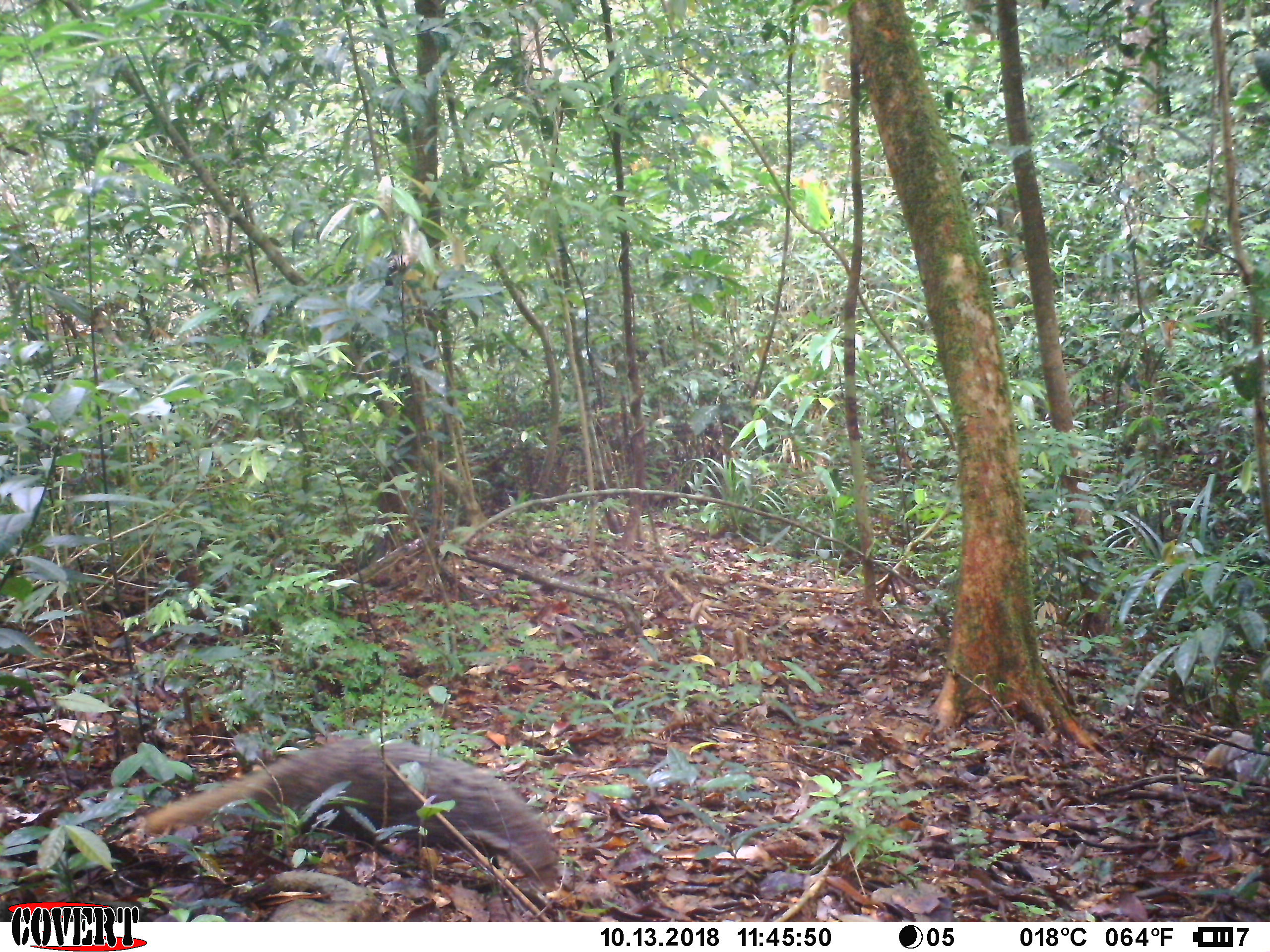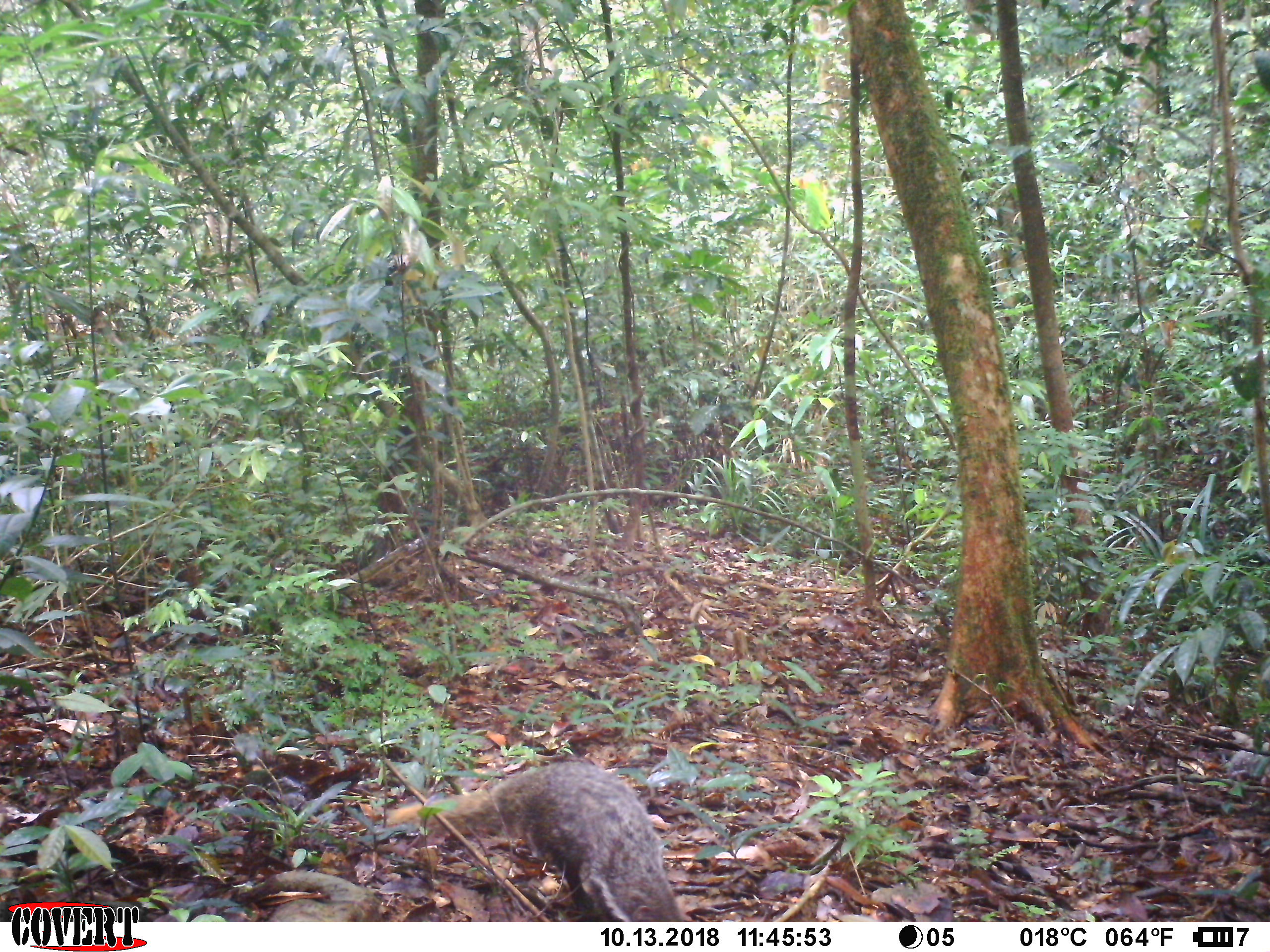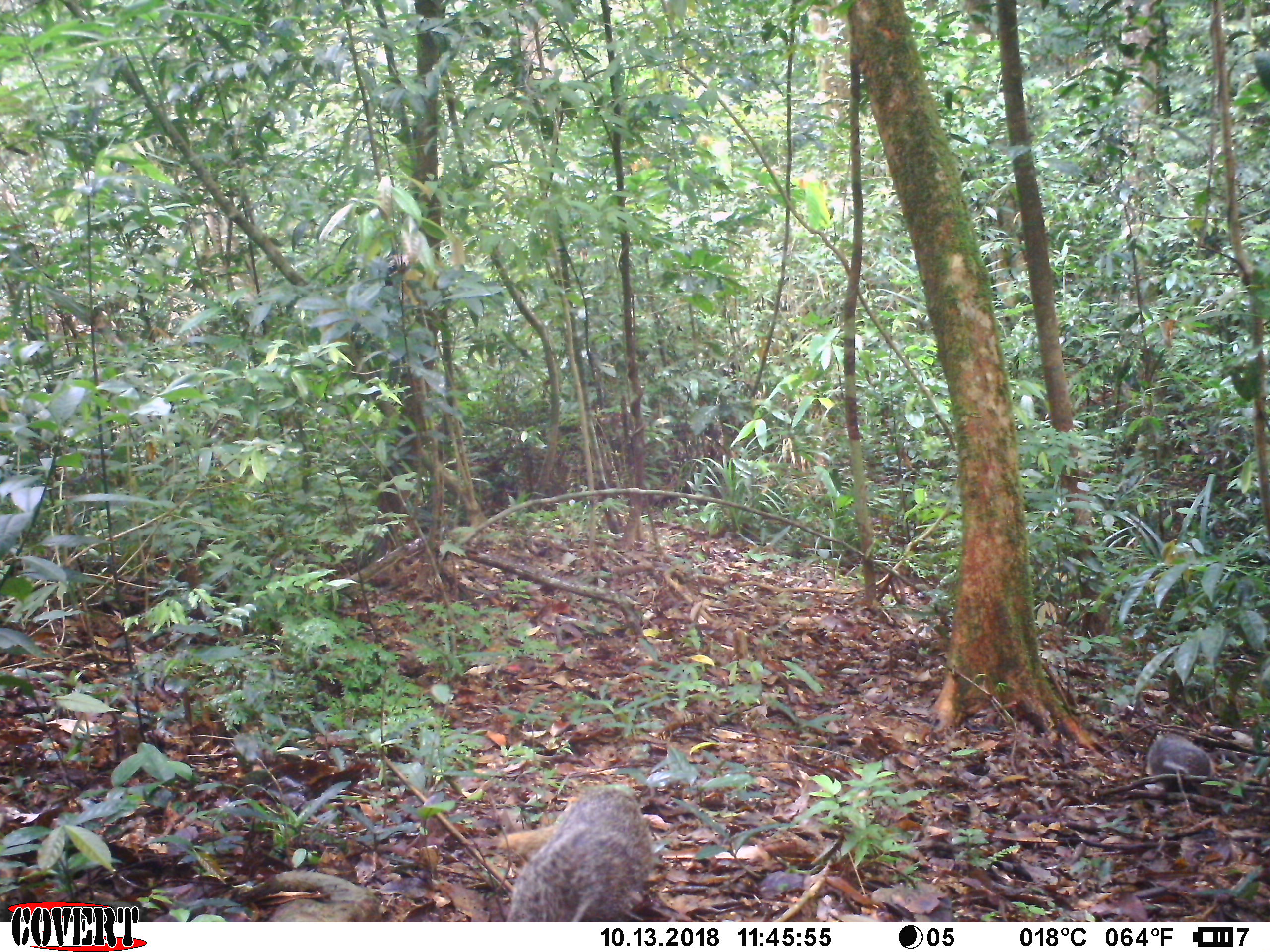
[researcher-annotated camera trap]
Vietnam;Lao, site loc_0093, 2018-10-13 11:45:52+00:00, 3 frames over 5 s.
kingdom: Animalia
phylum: Chordata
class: Mammalia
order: Carnivora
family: Herpestidae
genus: Urva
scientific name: Urva urva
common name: crab-eating mongoose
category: crab eating mongoose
Crab eating mongoose (crab-eating mongoose) (Urva urva). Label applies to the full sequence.